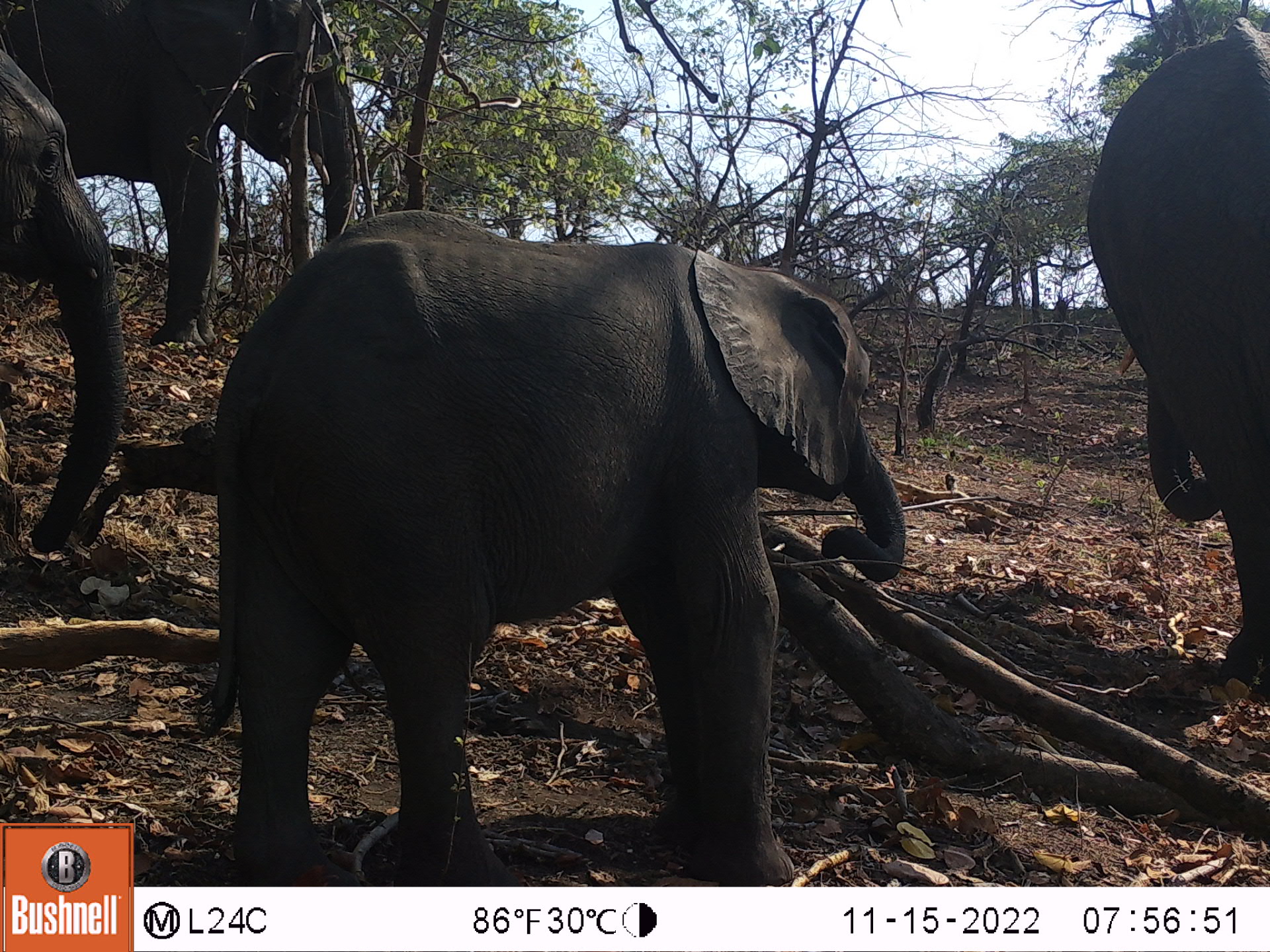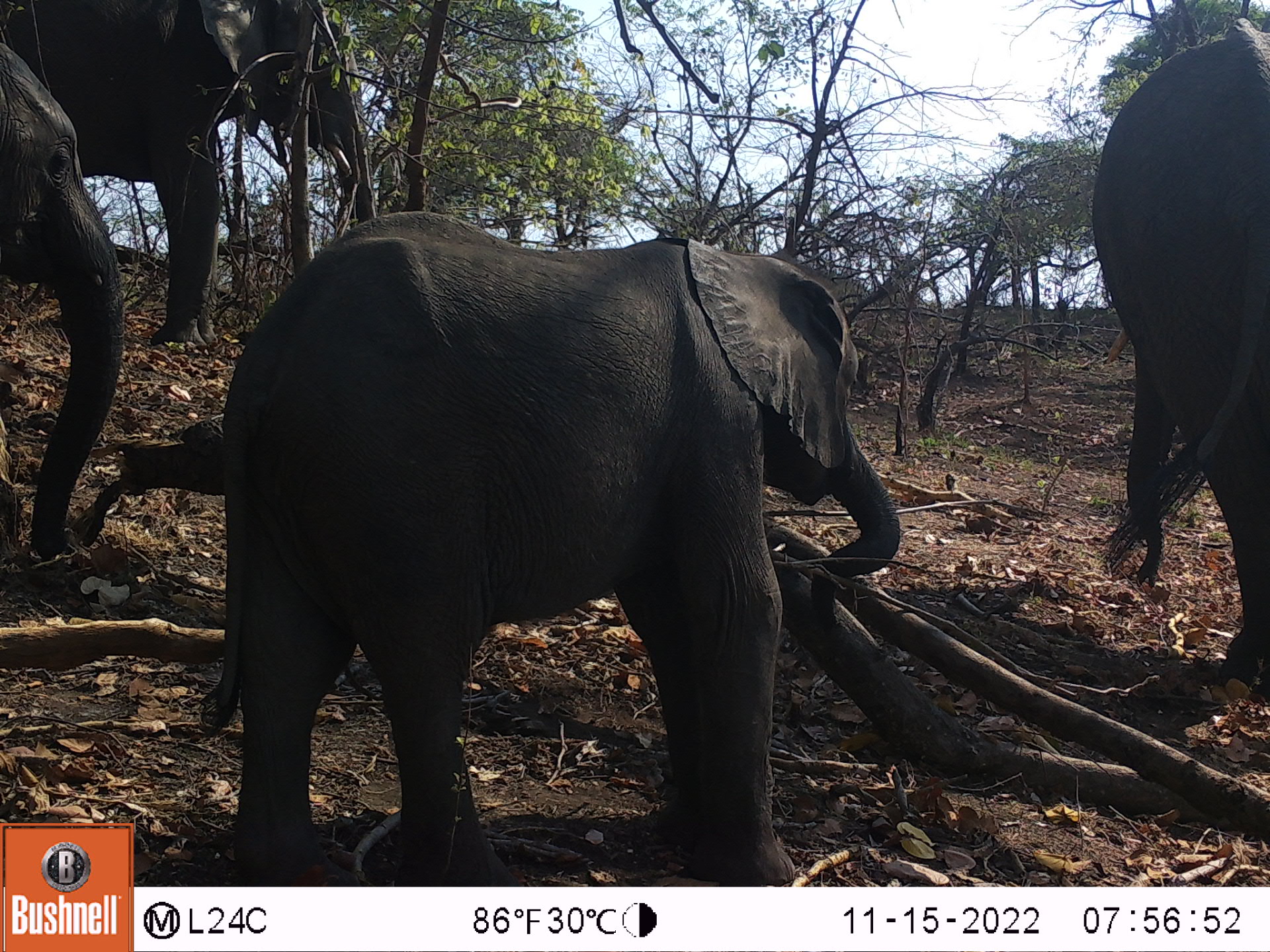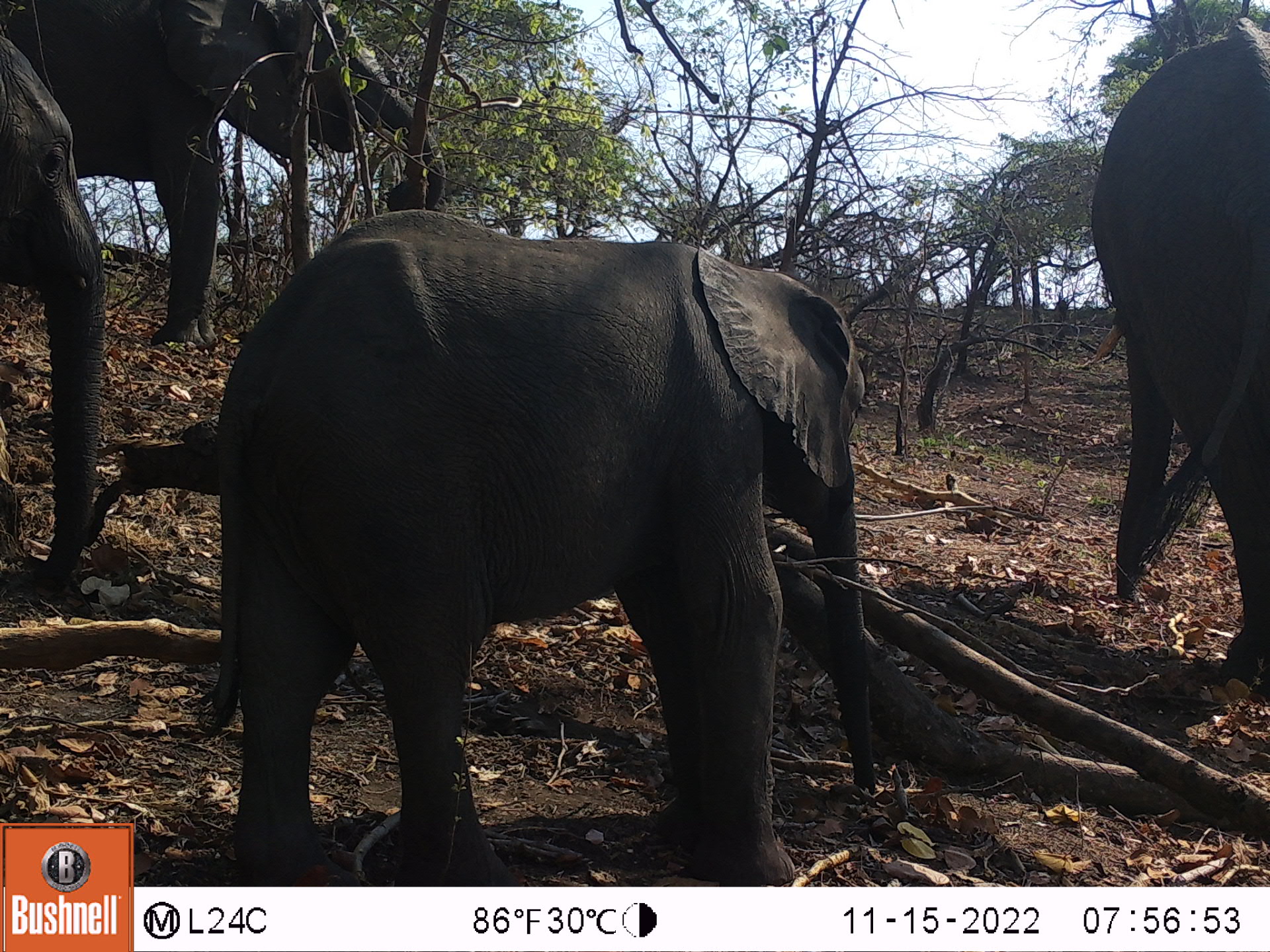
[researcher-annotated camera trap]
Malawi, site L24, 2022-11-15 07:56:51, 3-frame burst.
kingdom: Animalia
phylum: Chordata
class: Mammalia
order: Proboscidea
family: Elephantidae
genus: Loxodonta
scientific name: Loxodonta africana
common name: african savanna elephant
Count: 4.